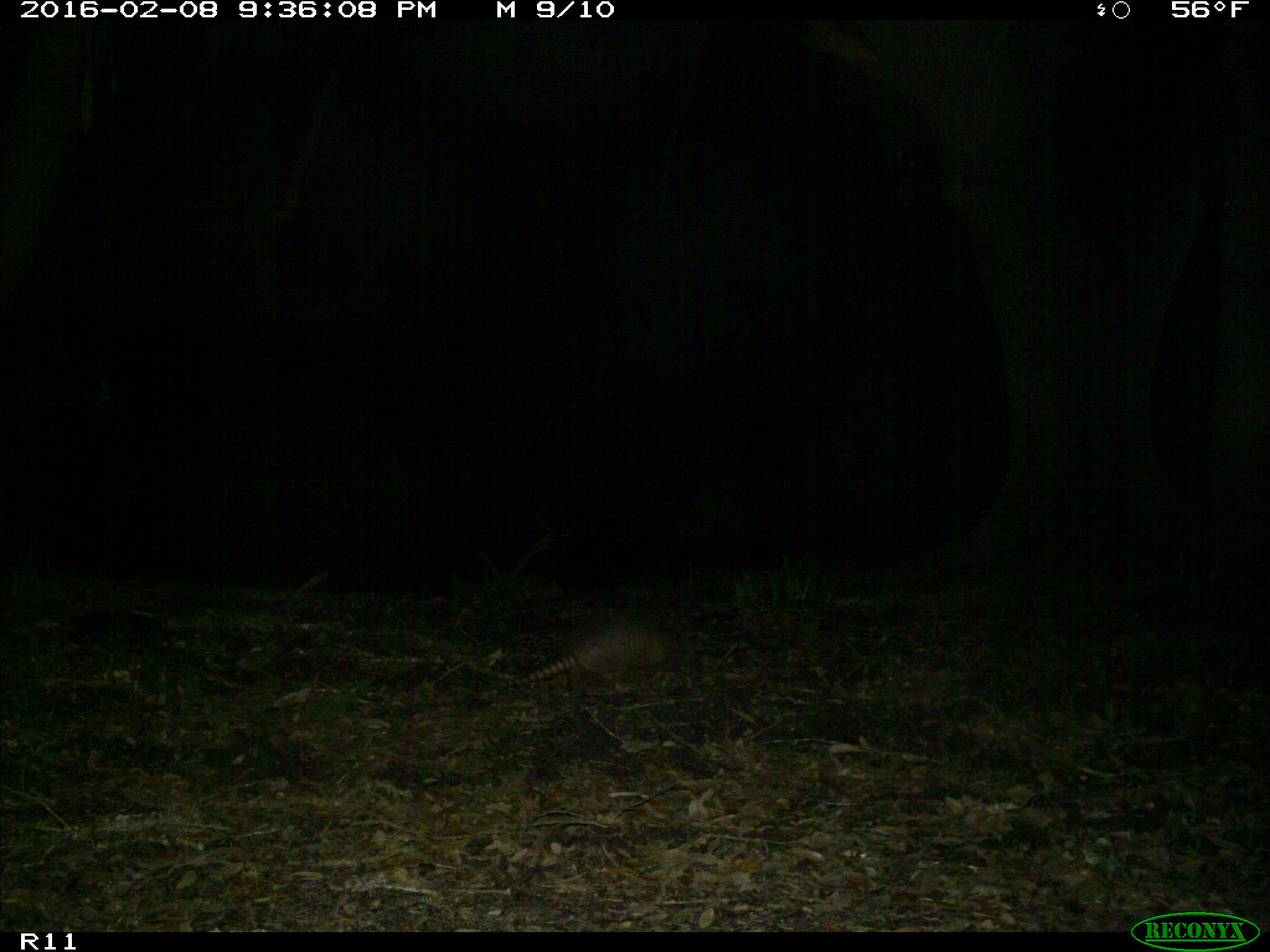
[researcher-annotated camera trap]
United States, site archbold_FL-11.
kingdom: Animalia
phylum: Chordata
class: Mammalia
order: Cingulata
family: Dasypodidae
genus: Dasypus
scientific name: Dasypus novemcinctus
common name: nine-banded armadillo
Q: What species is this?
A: Dasypus novemcinctus (nine-banded armadillo).